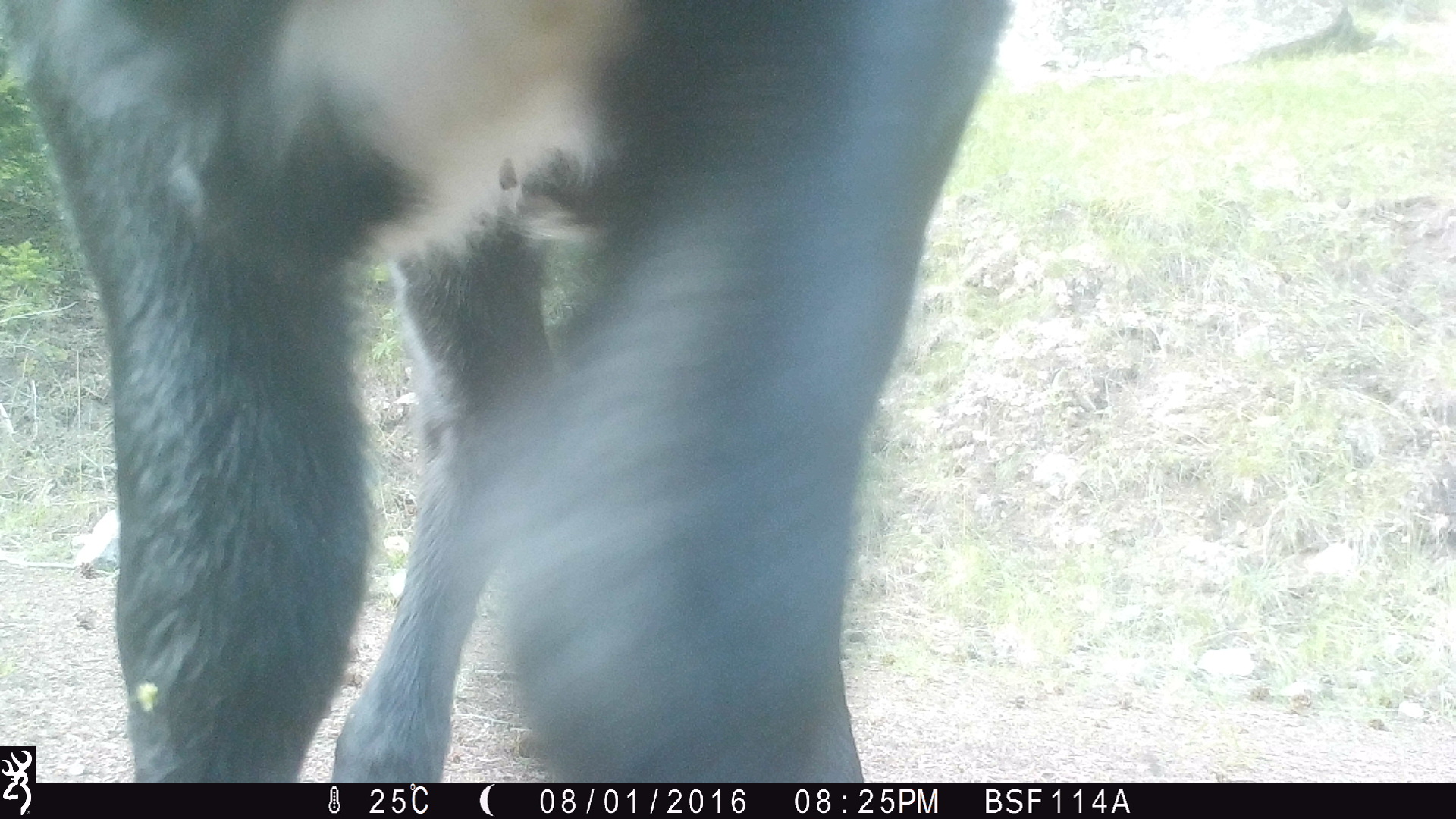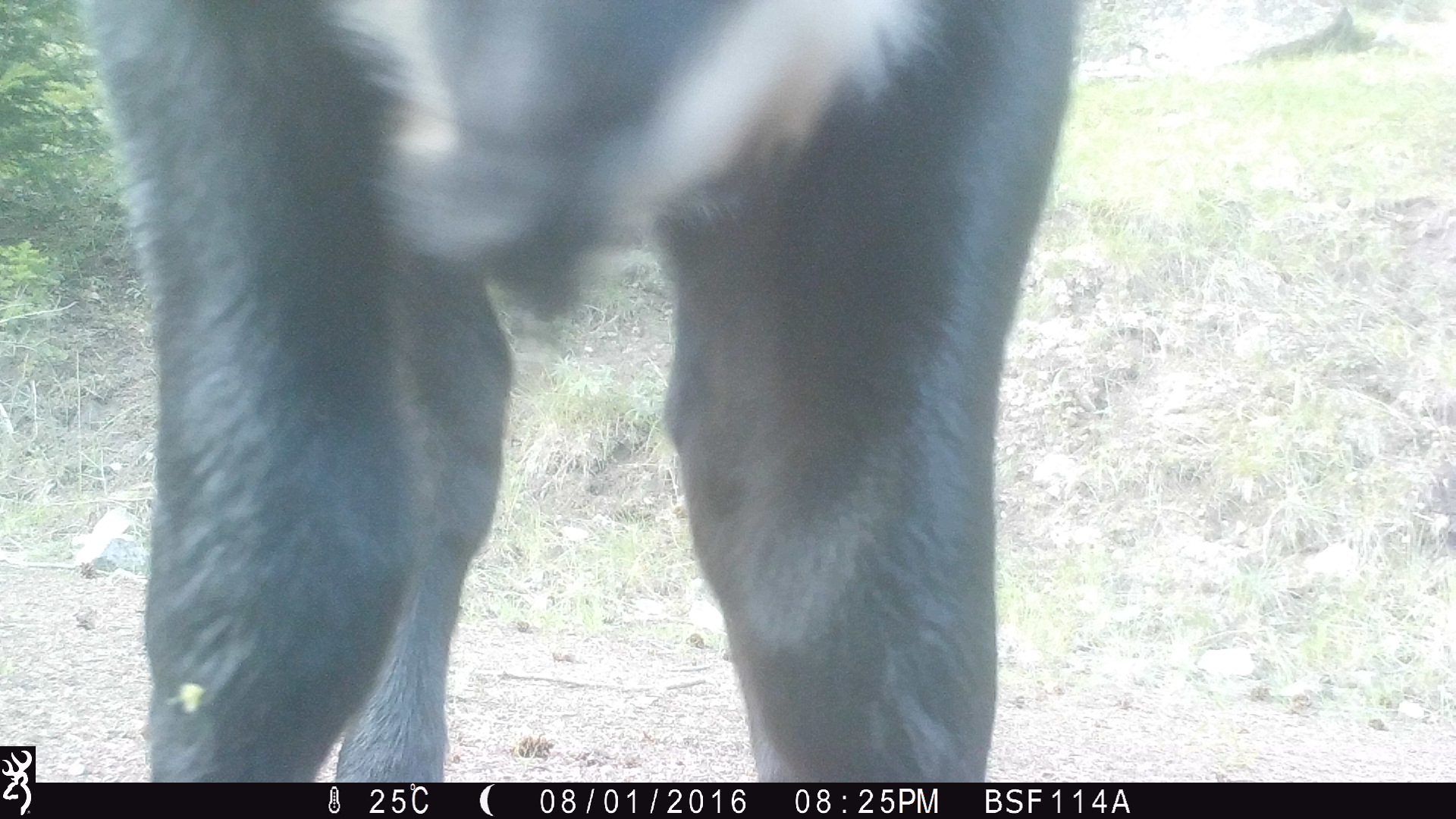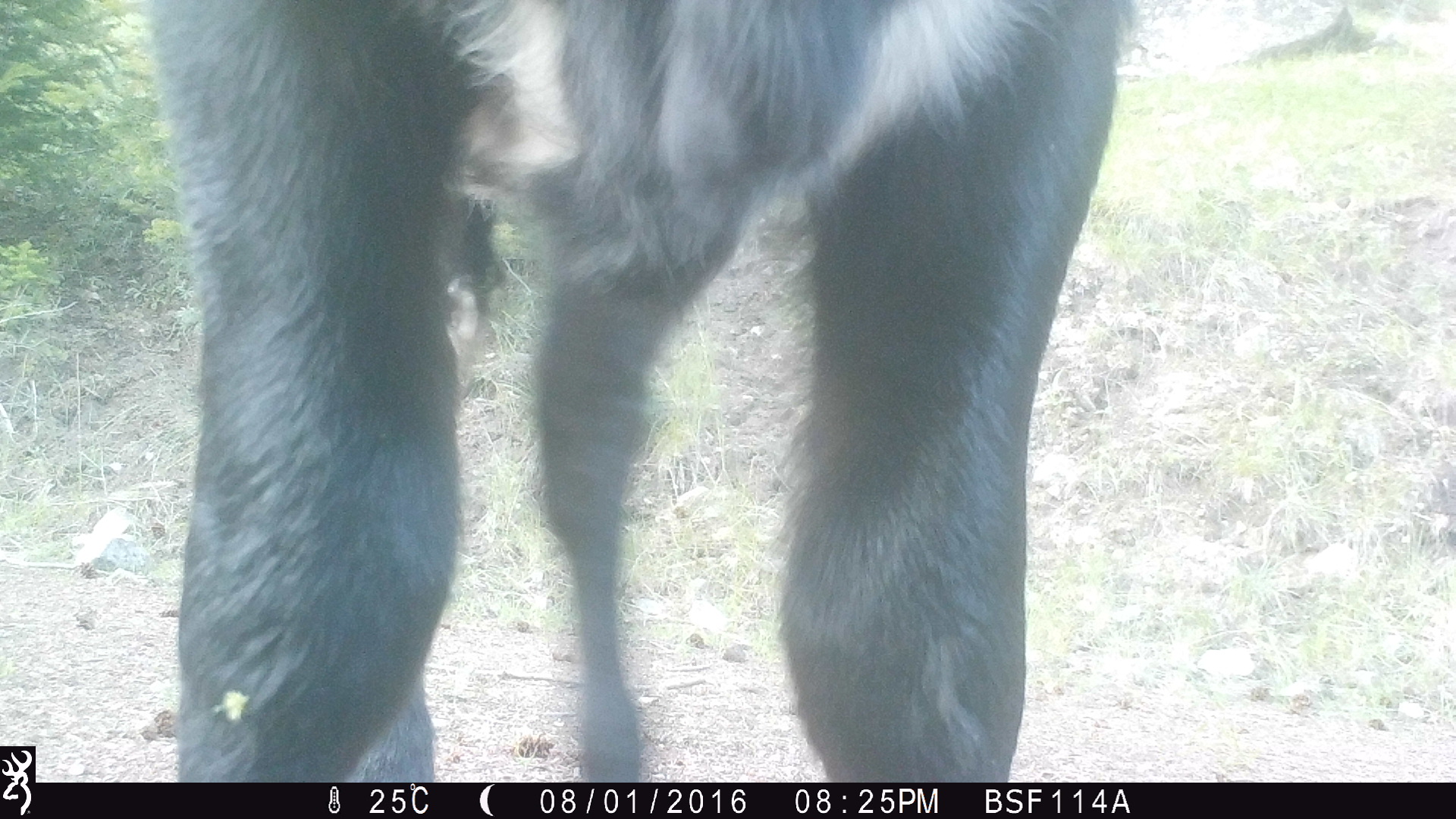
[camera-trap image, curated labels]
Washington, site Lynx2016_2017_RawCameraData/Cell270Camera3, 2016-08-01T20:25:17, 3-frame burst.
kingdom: Animalia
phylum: Chordata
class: Mammalia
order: Artiodactyla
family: Bovidae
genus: Bos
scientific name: Bos taurus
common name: domestic cattle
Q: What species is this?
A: Domestic cattle (Bos taurus).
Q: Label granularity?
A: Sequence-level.